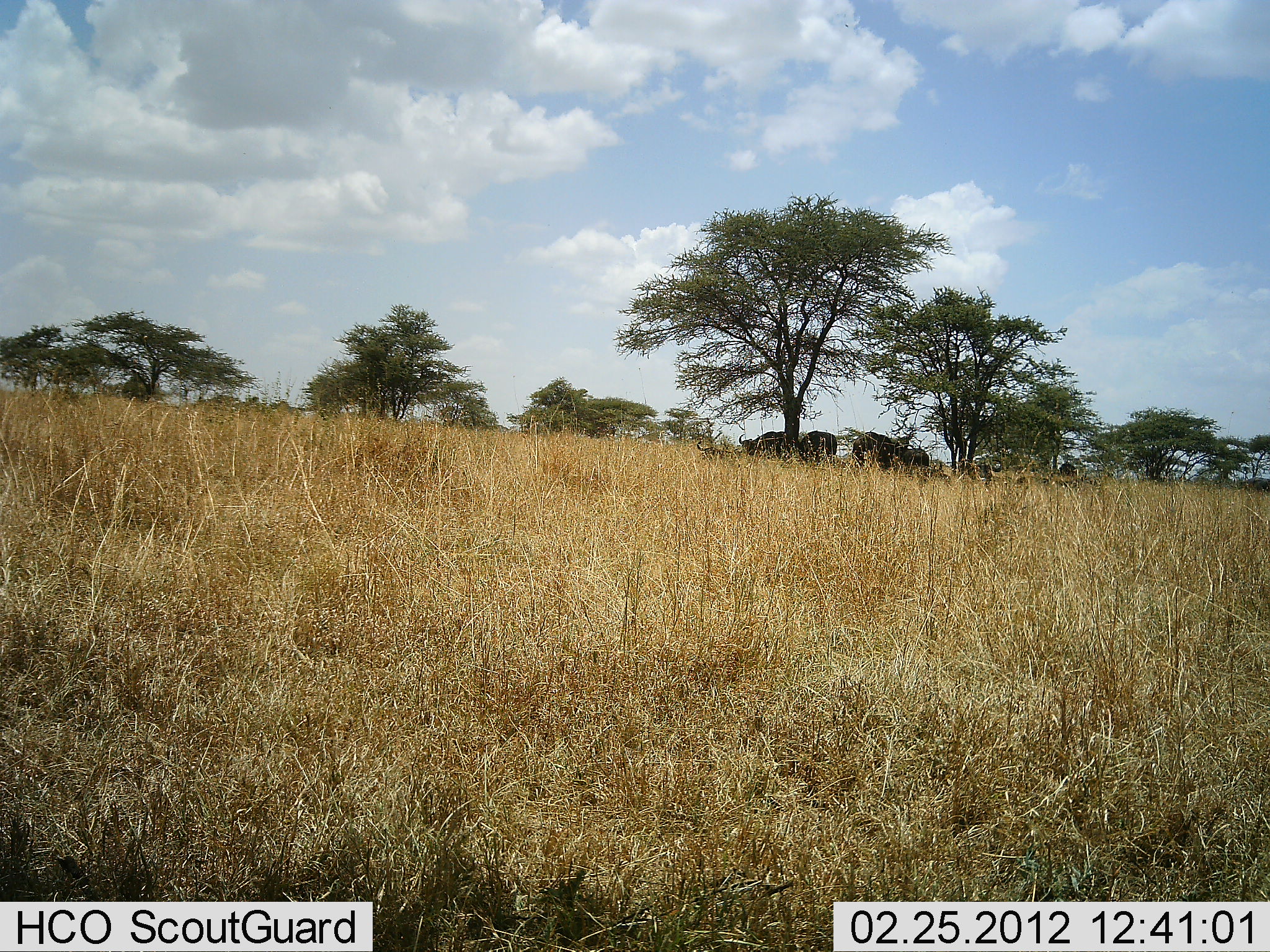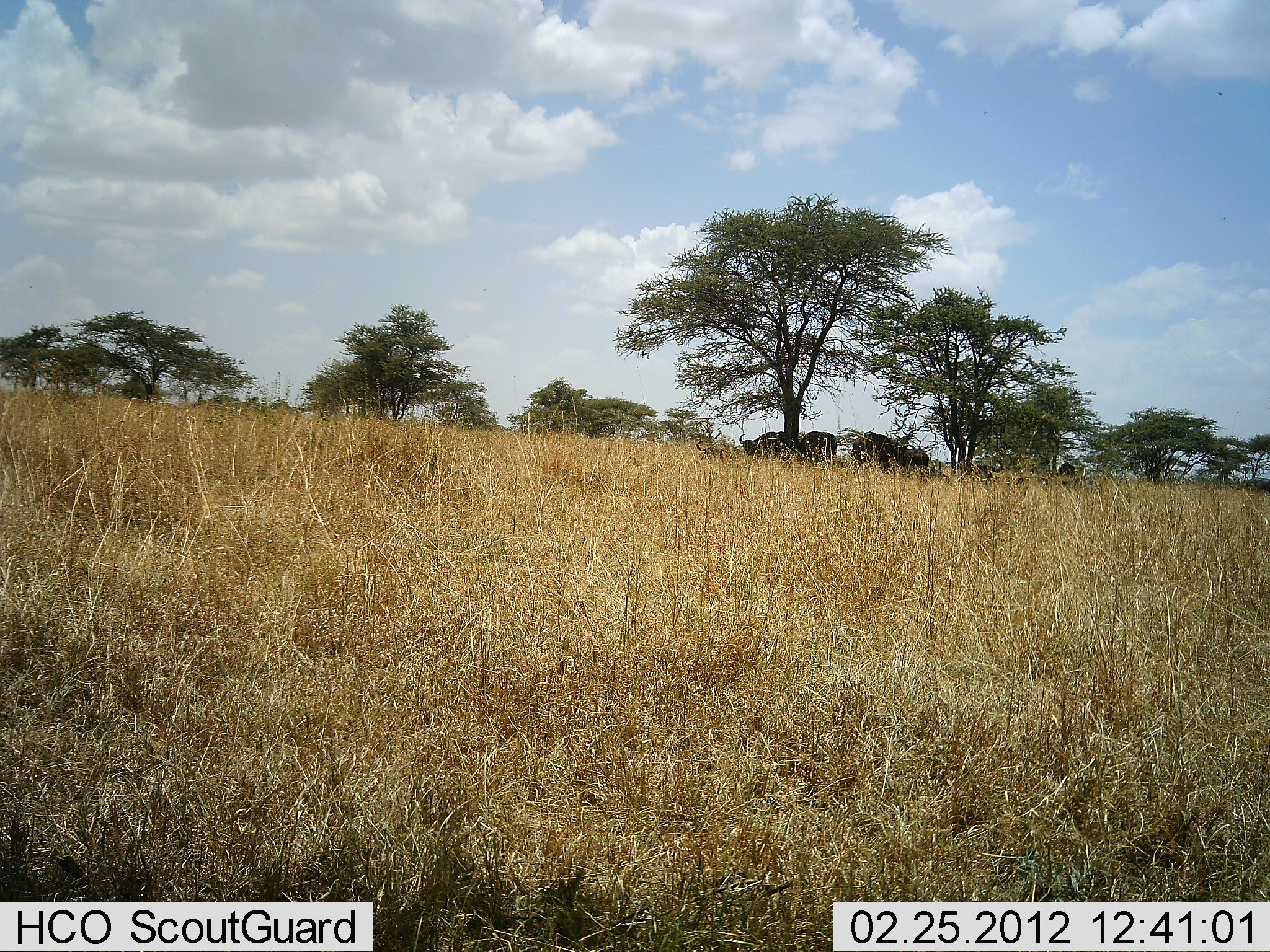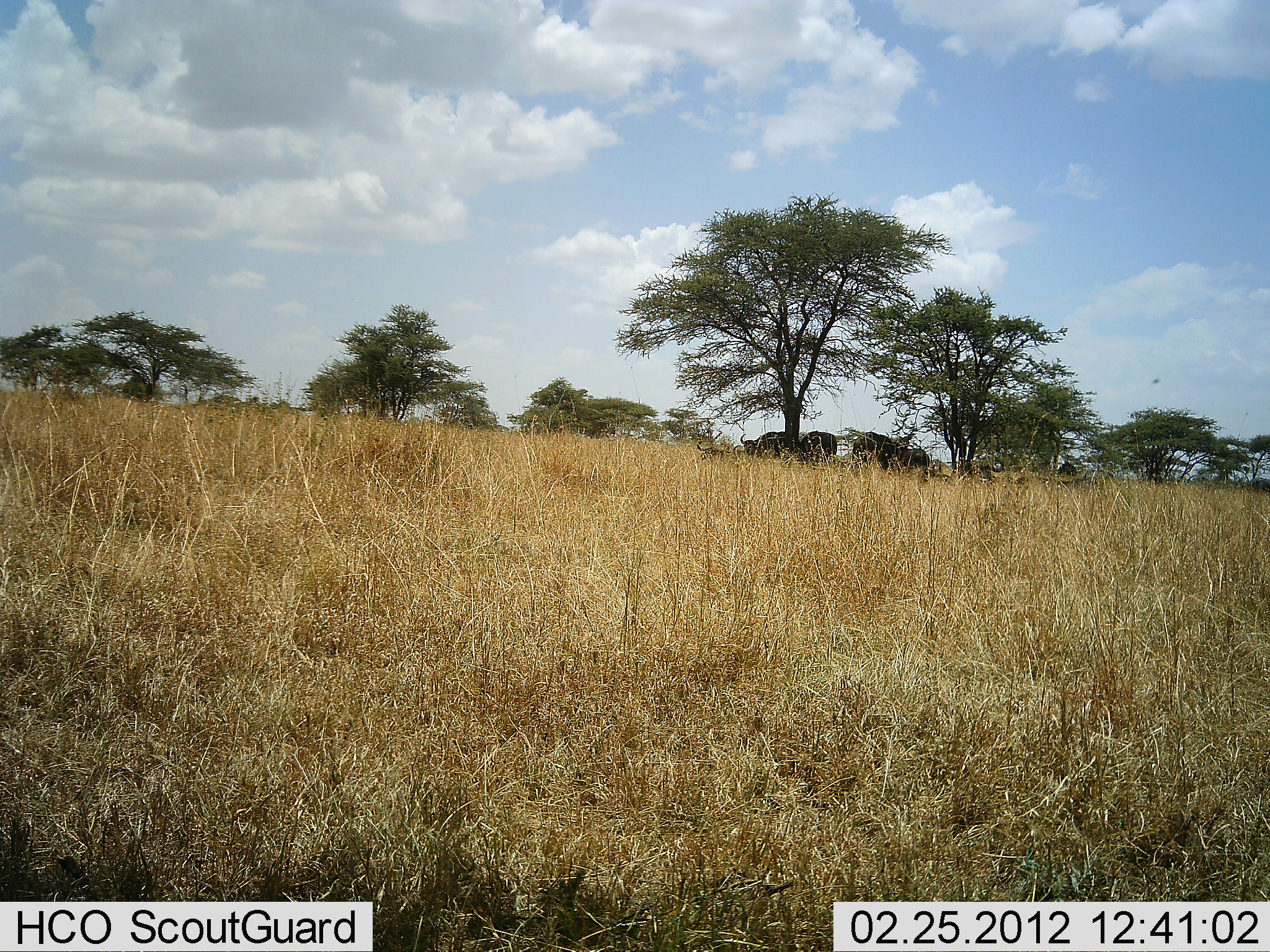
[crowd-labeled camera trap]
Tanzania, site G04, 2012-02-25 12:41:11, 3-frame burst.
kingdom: Animalia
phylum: Chordata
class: Mammalia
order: Artiodactyla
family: Bovidae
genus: Syncerus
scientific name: Syncerus caffer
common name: cape buffalo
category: buffalo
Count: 3.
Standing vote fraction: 67%.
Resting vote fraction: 33%.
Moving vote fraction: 0%.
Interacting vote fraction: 0%.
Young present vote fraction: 0%.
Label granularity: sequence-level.